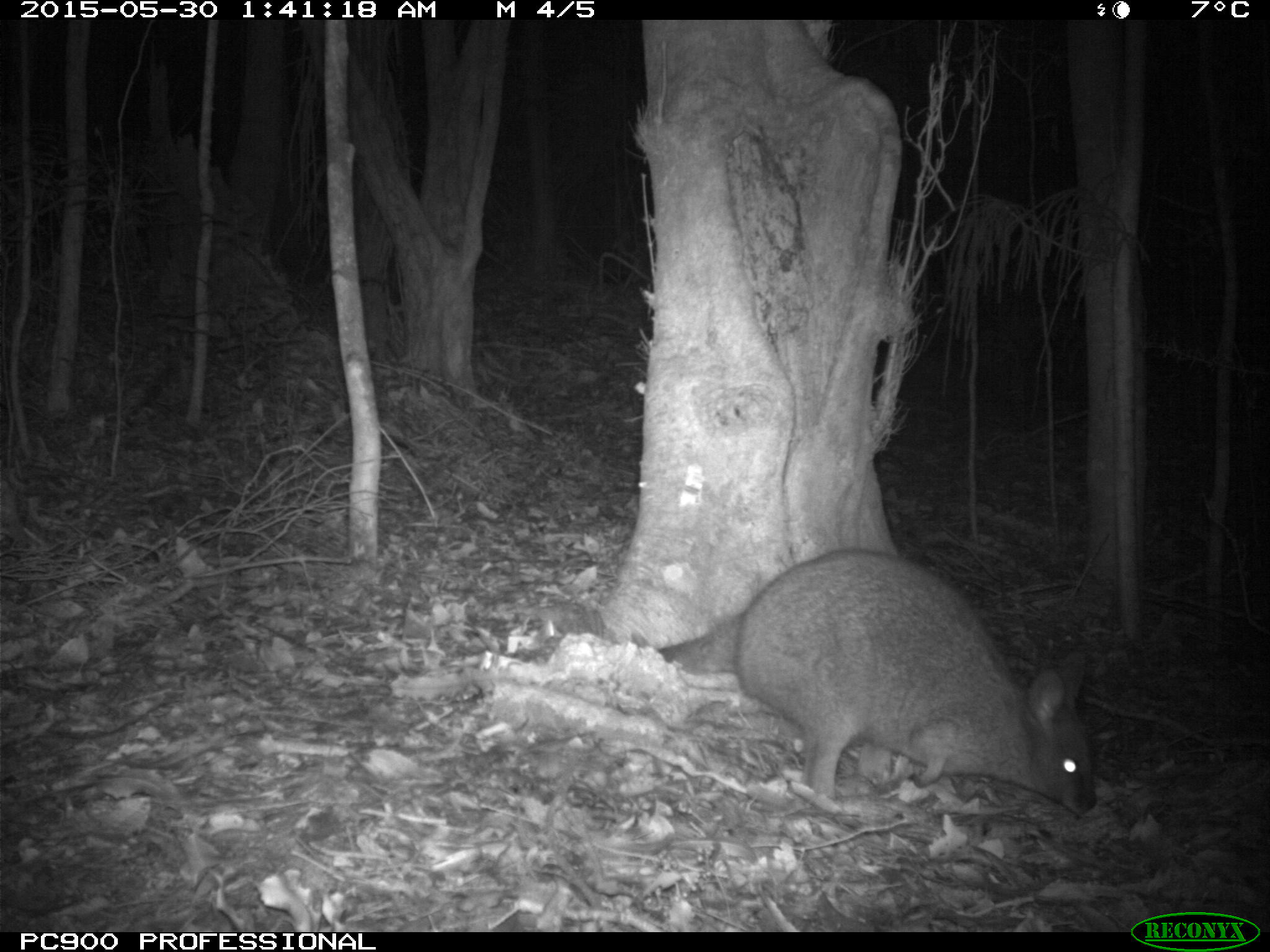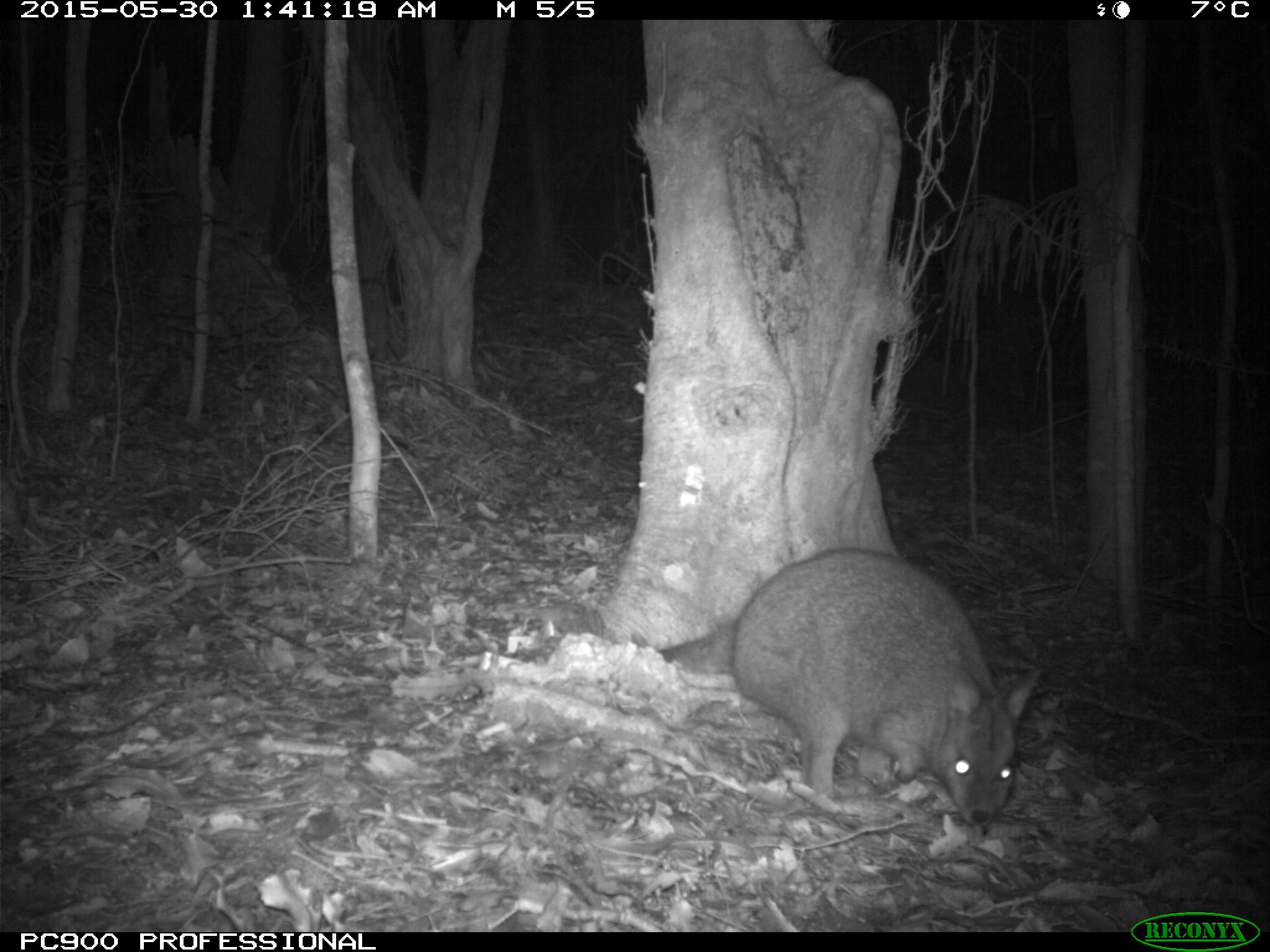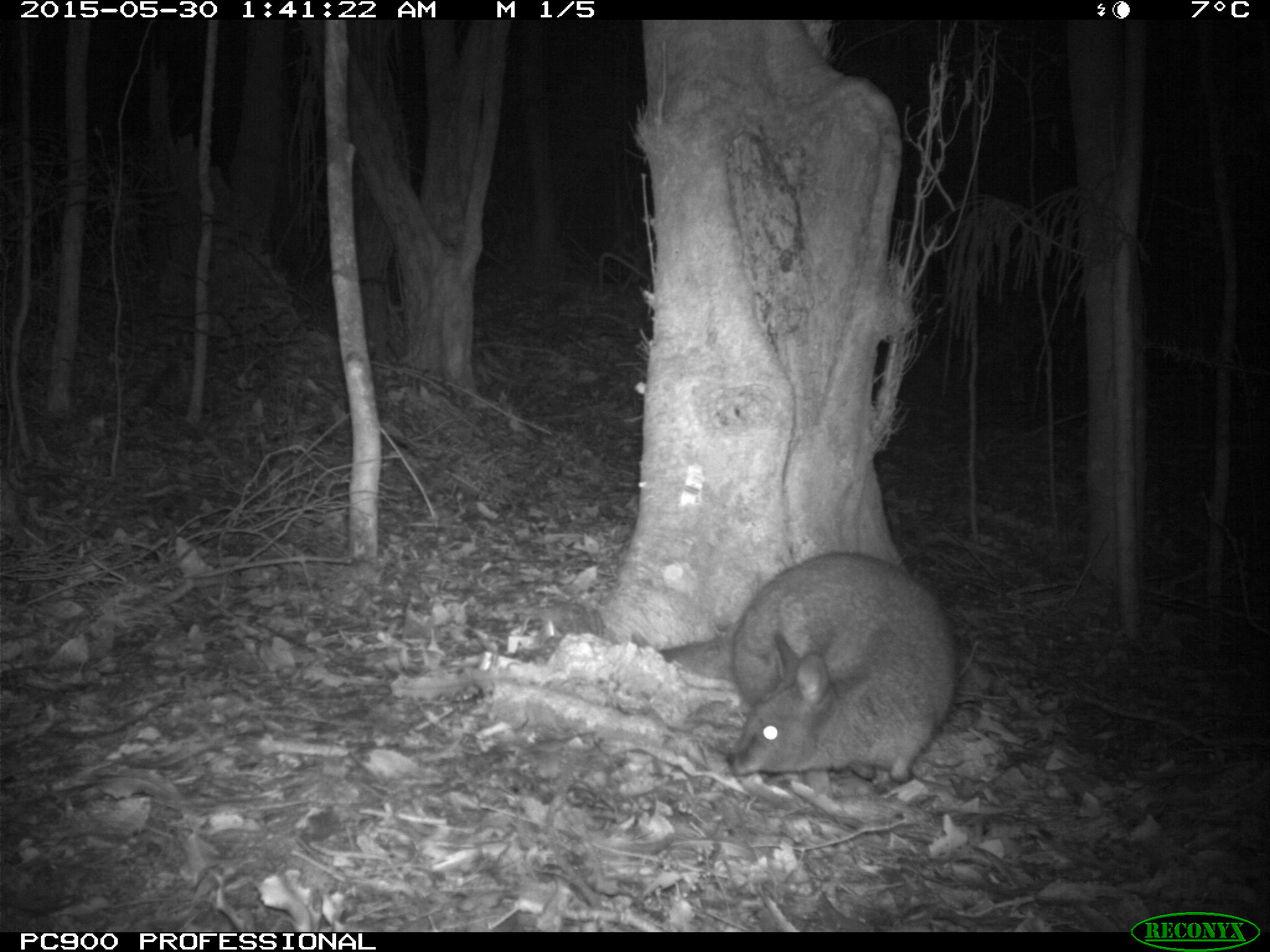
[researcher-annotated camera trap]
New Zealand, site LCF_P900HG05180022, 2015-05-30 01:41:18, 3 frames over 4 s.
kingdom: Animalia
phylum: Chordata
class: Mammalia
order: Diprotodontia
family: Macropodidae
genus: Notamacropus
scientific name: Notamacropus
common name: wallaby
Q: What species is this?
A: Wallaby (Notamacropus).